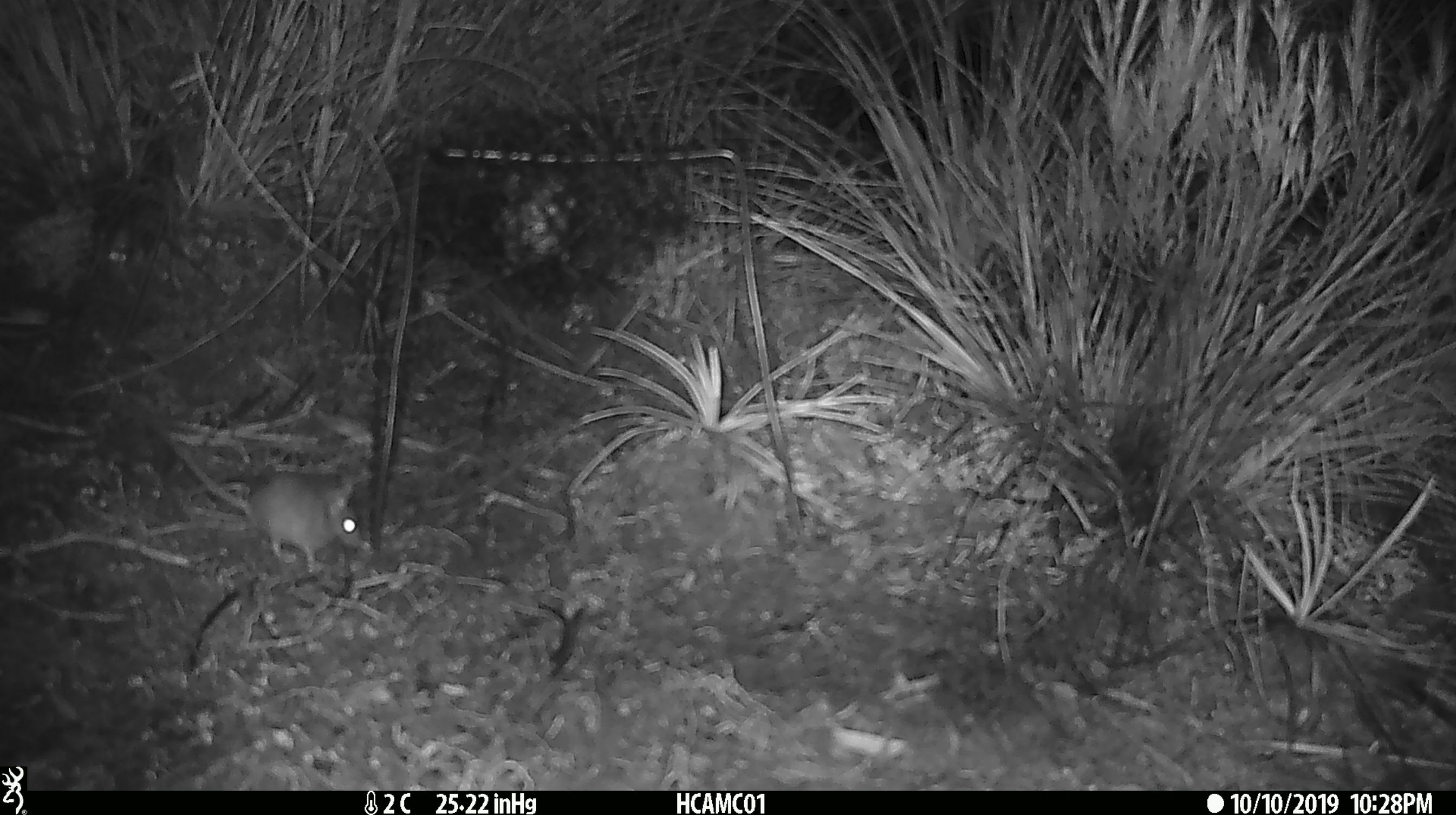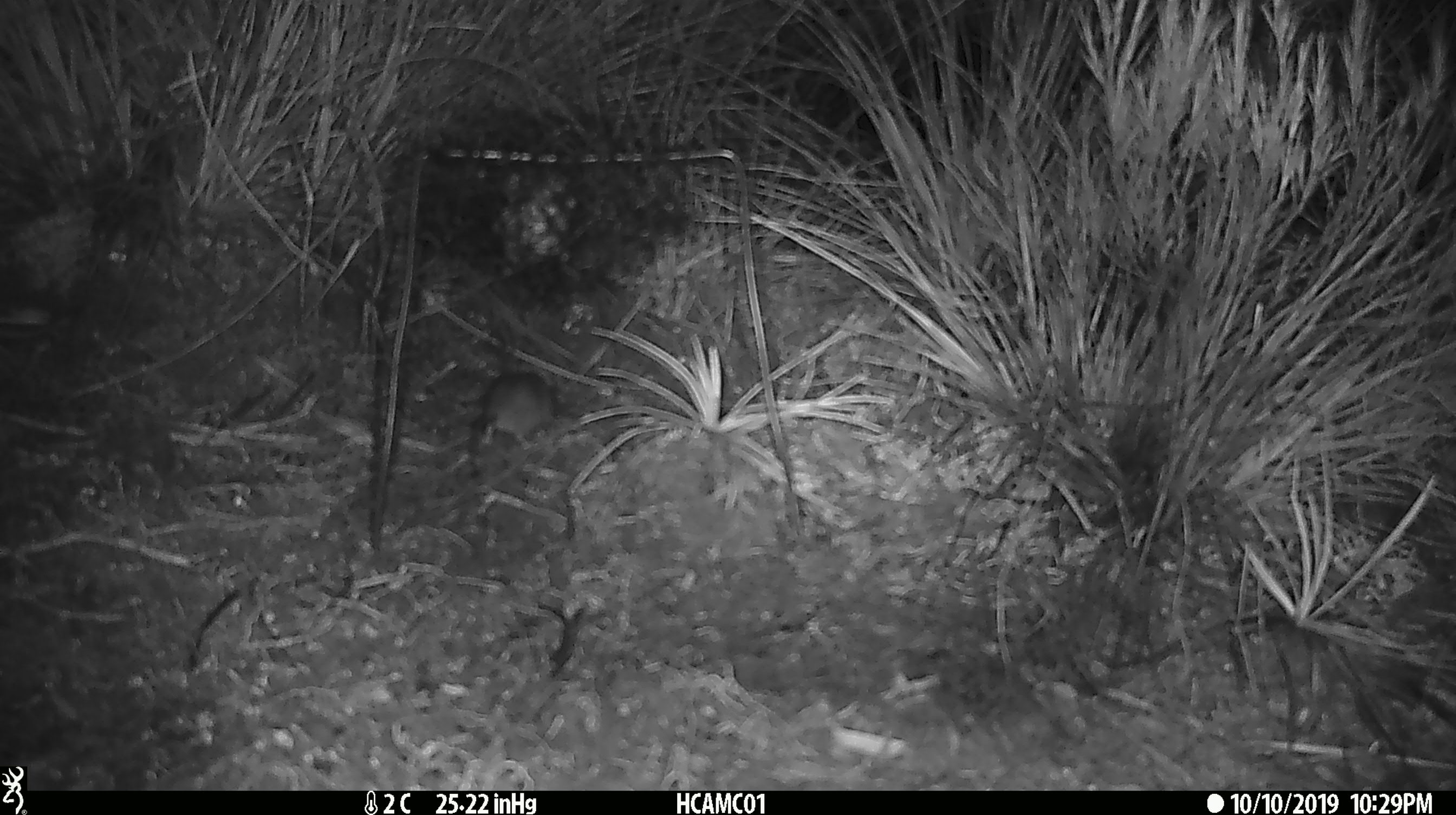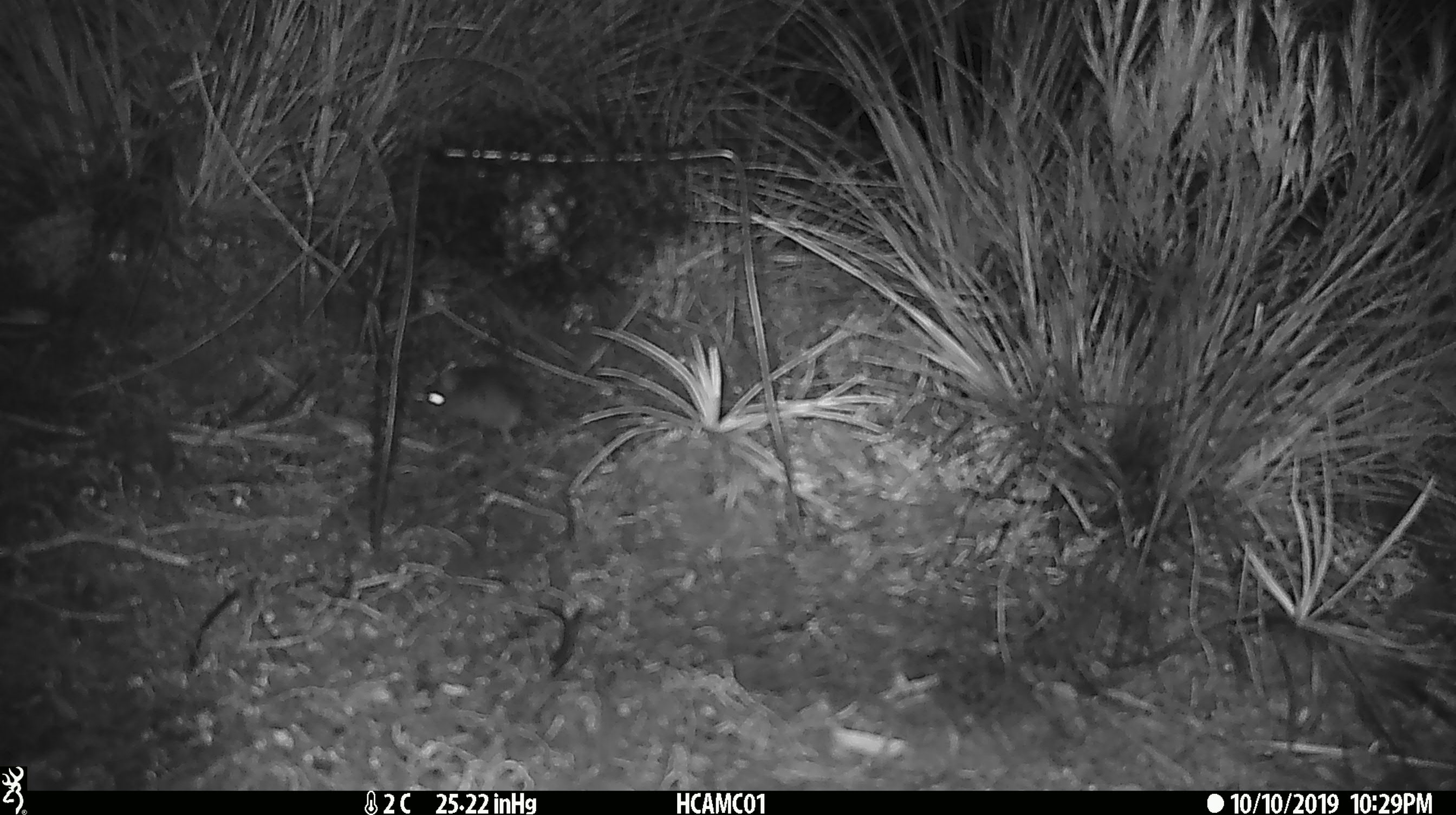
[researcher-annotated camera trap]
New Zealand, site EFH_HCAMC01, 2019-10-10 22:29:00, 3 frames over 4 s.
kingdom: Animalia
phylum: Chordata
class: Mammalia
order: Rodentia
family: Muridae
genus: Mus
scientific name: Mus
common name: mouse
Mouse (Mus).